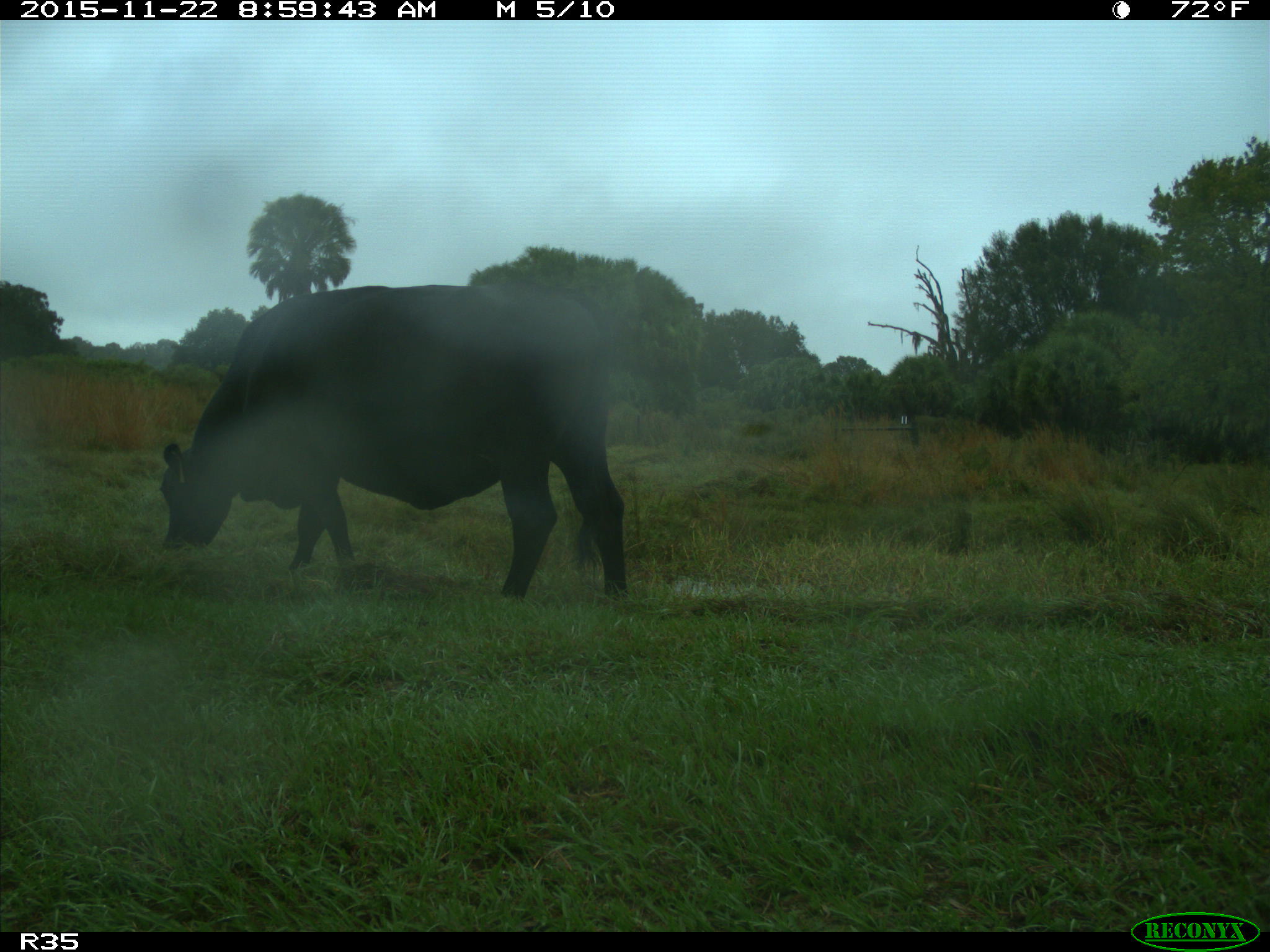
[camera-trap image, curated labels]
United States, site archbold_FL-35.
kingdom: Animalia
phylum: Chordata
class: Mammalia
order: Artiodactyla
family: Bovidae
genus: Bos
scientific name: Bos taurus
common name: domestic cow